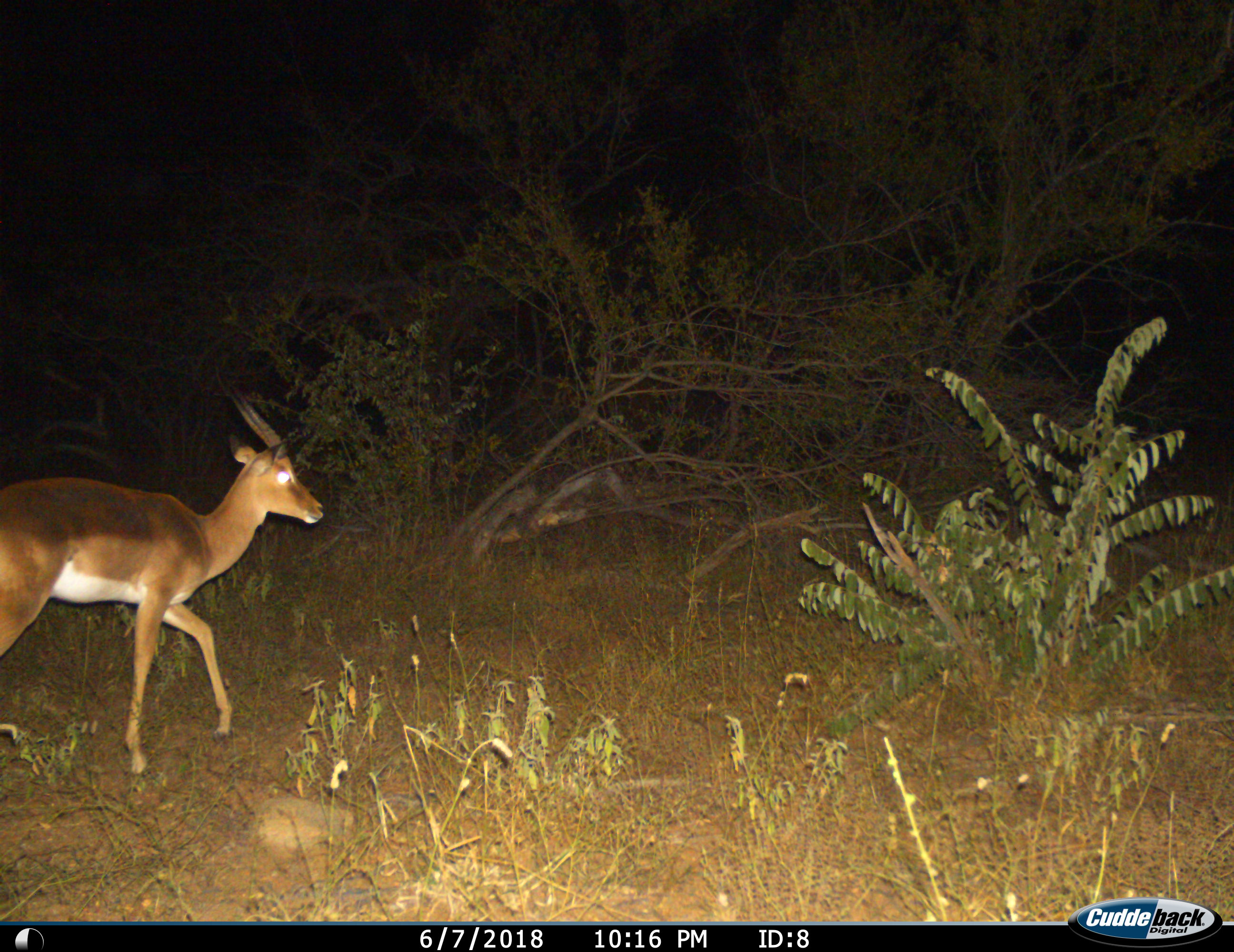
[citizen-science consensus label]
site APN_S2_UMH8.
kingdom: Animalia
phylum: Chordata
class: Mammalia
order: Artiodactyla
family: Bovidae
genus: Aepyceros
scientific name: Aepyceros melampus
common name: impala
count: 1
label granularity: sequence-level